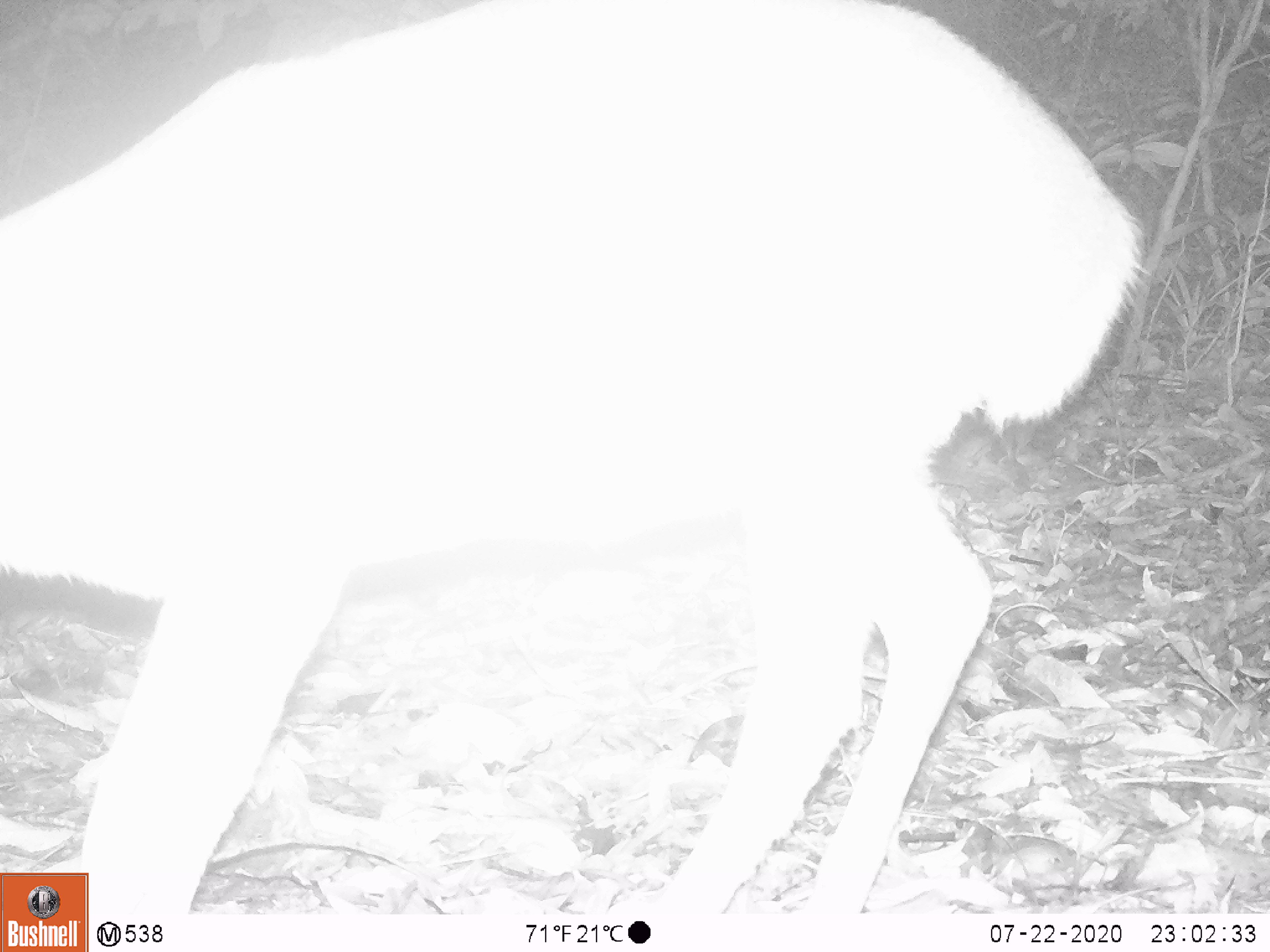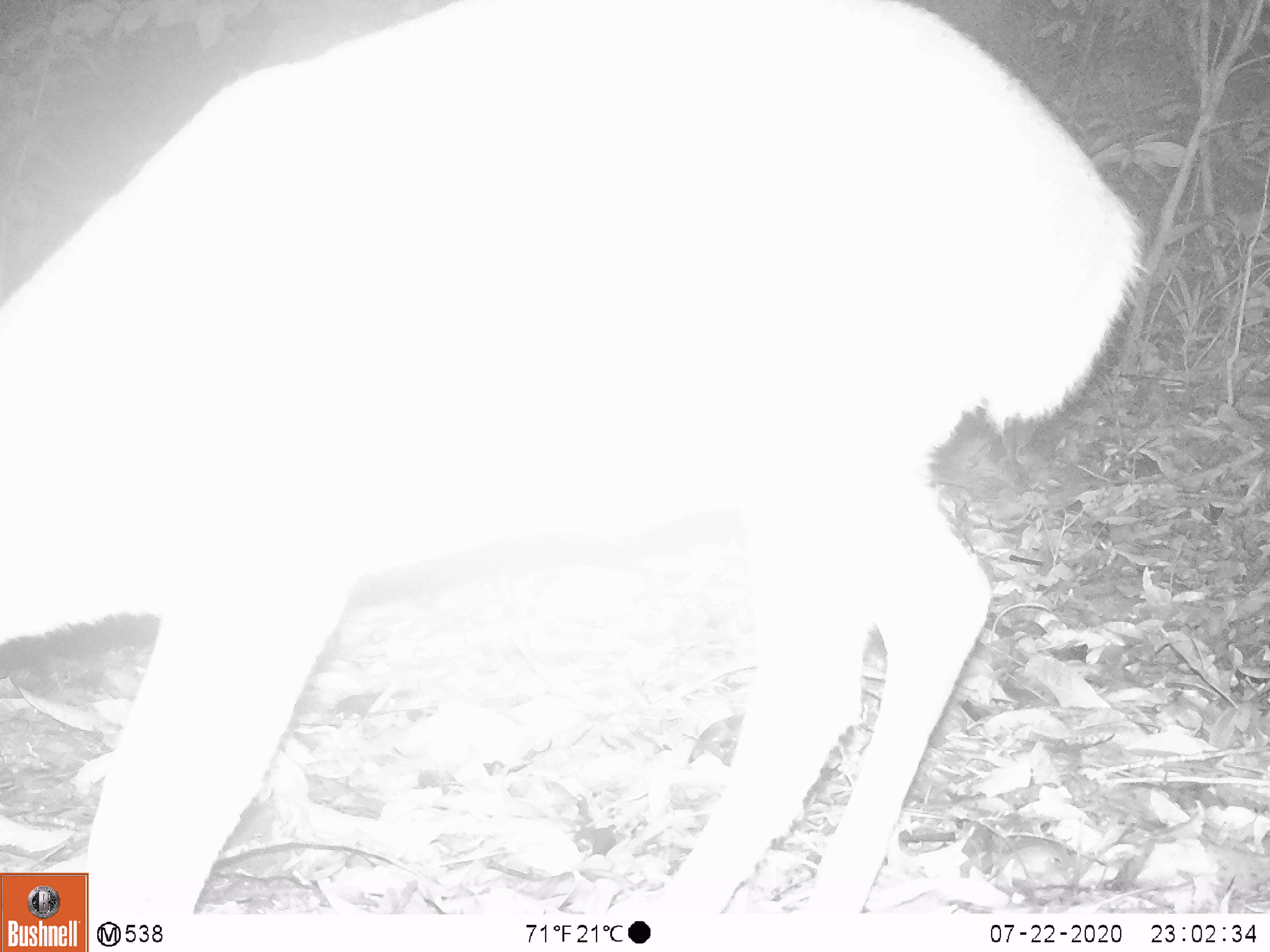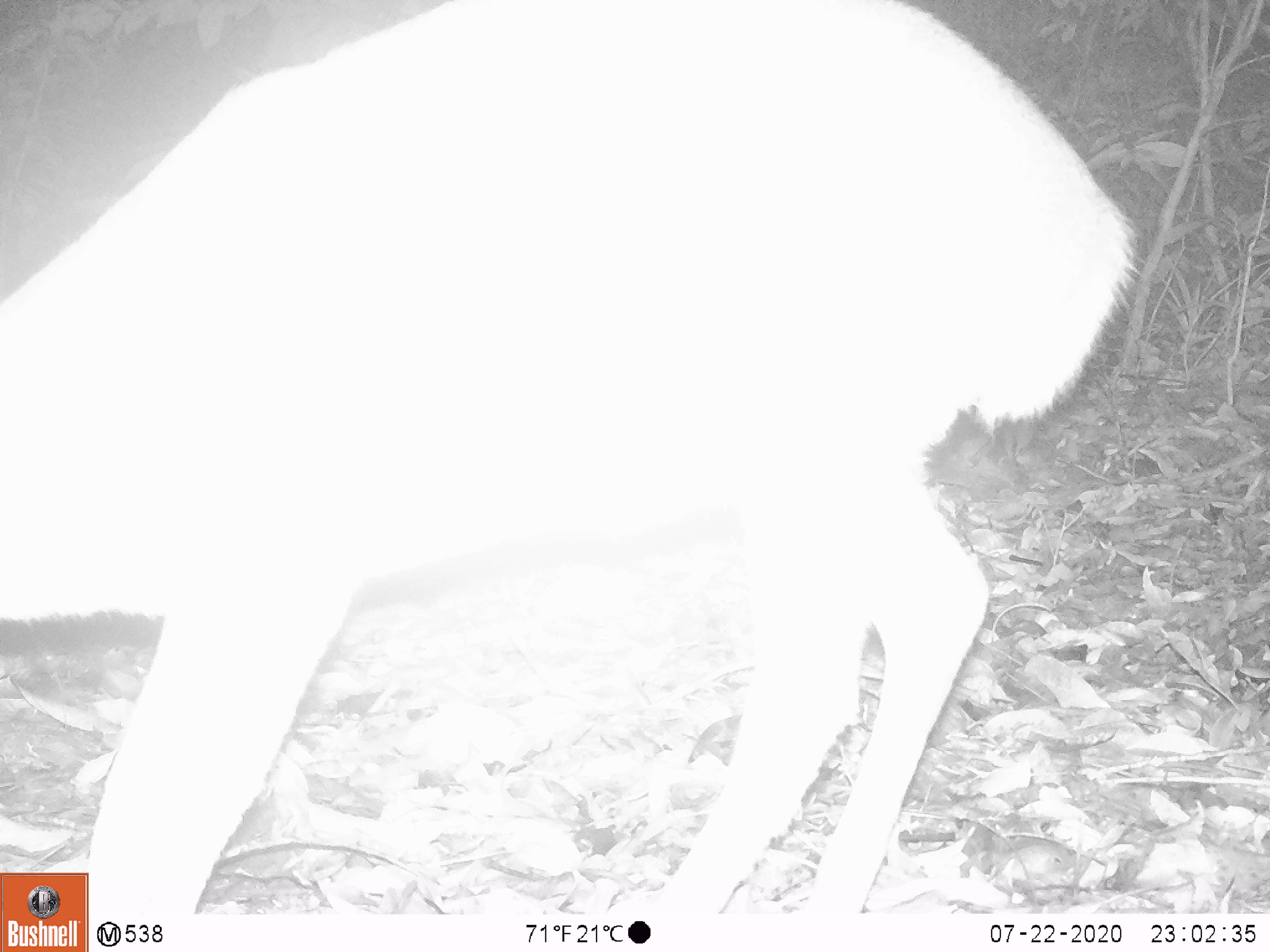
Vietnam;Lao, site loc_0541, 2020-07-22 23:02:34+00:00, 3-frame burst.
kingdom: Animalia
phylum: Chordata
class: Mammalia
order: Artiodactyla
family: Cervidae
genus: Muntiacus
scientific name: Muntiacus vuquangensis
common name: large-antlered muntjac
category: large antlered muntjac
Large antlered muntjac (large-antlered muntjac) (Muntiacus vuquangensis). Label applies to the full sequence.